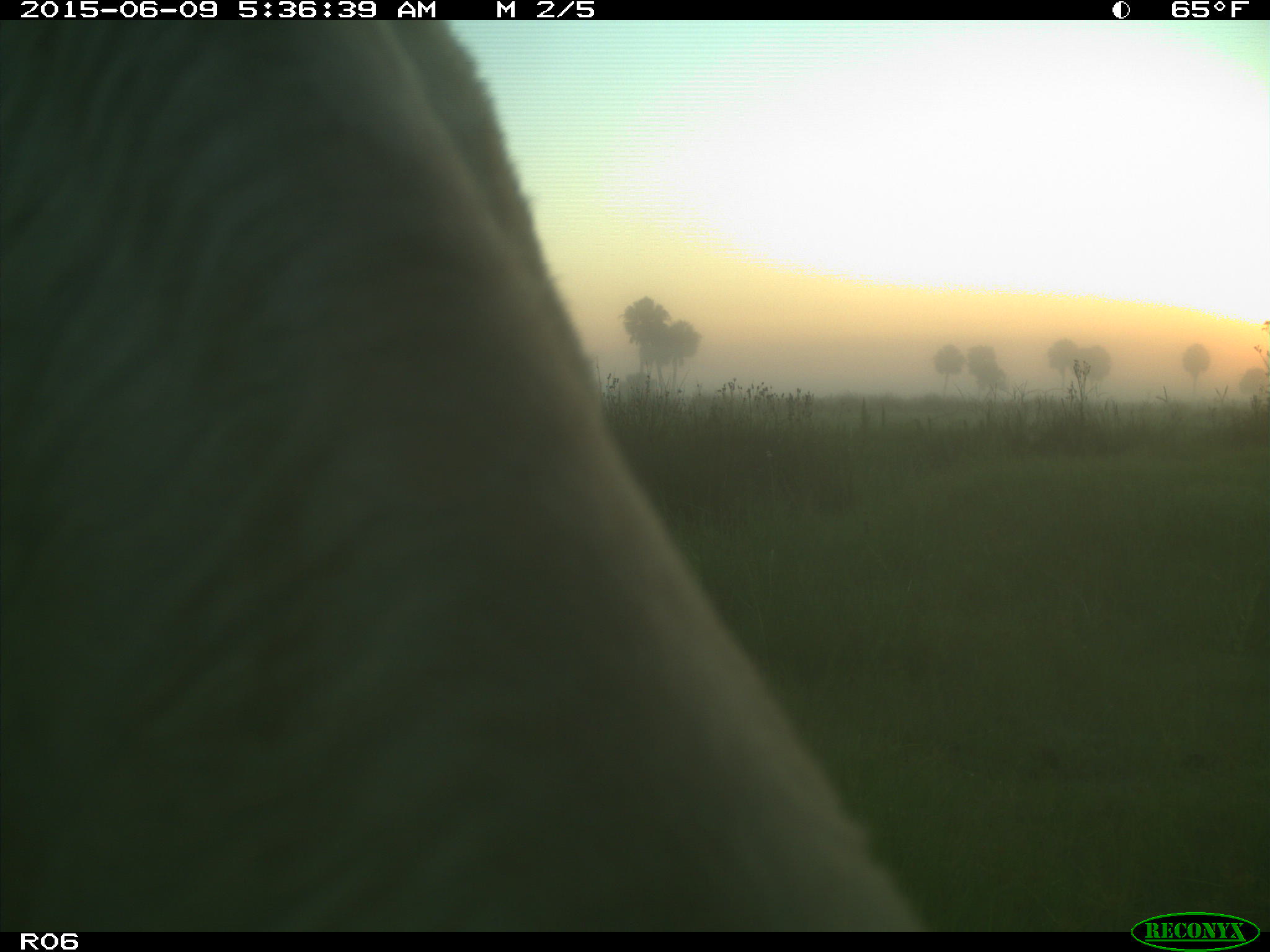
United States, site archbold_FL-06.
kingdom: Animalia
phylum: Chordata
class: Mammalia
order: Artiodactyla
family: Bovidae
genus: Bos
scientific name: Bos taurus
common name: domestic cow